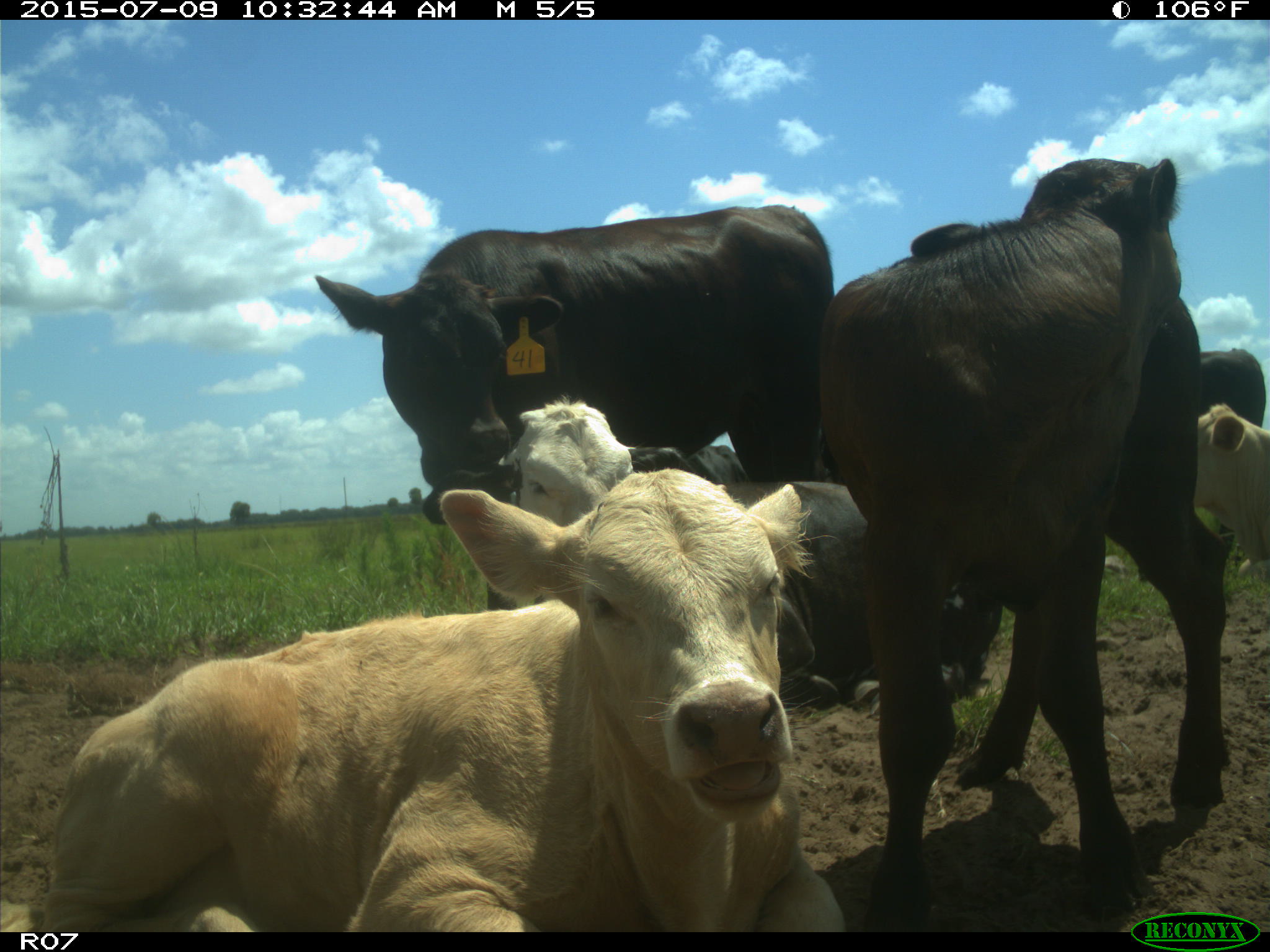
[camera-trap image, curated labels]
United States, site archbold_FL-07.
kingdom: Animalia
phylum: Chordata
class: Mammalia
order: Artiodactyla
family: Bovidae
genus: Bos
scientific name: Bos taurus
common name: domestic cow